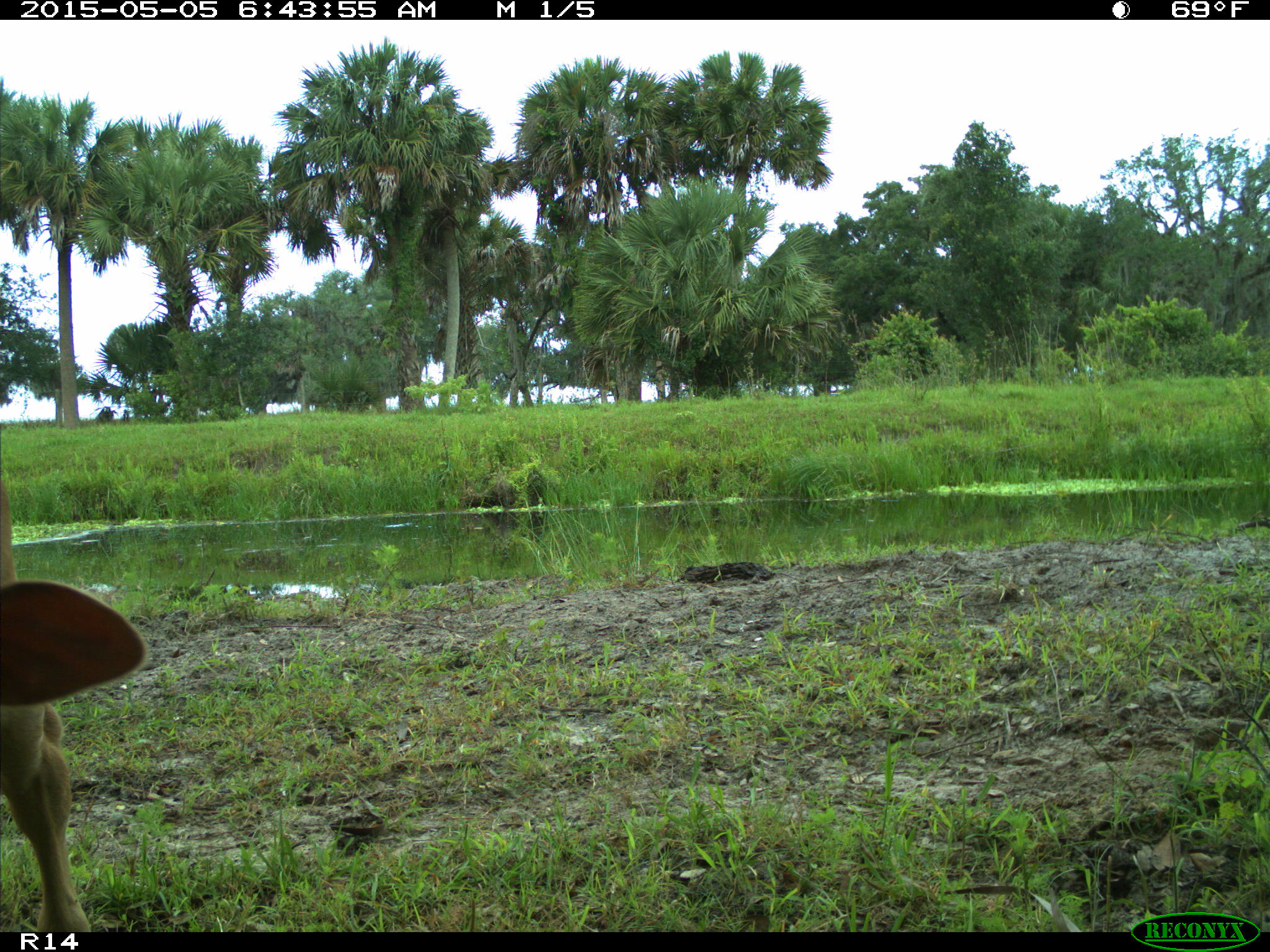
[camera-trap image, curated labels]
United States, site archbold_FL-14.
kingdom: Animalia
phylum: Chordata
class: Mammalia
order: Artiodactyla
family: Bovidae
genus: Bos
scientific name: Bos taurus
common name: domestic cow